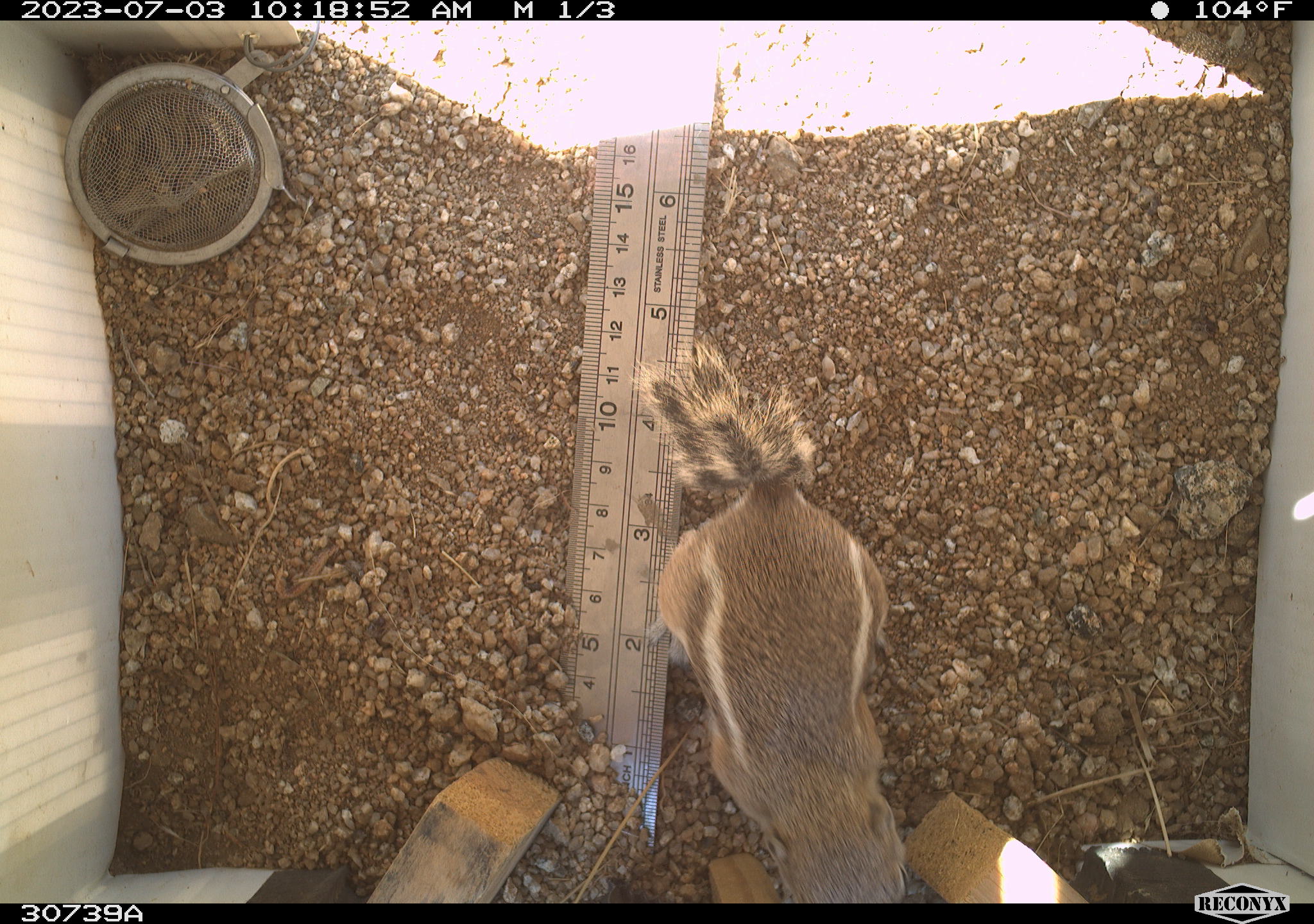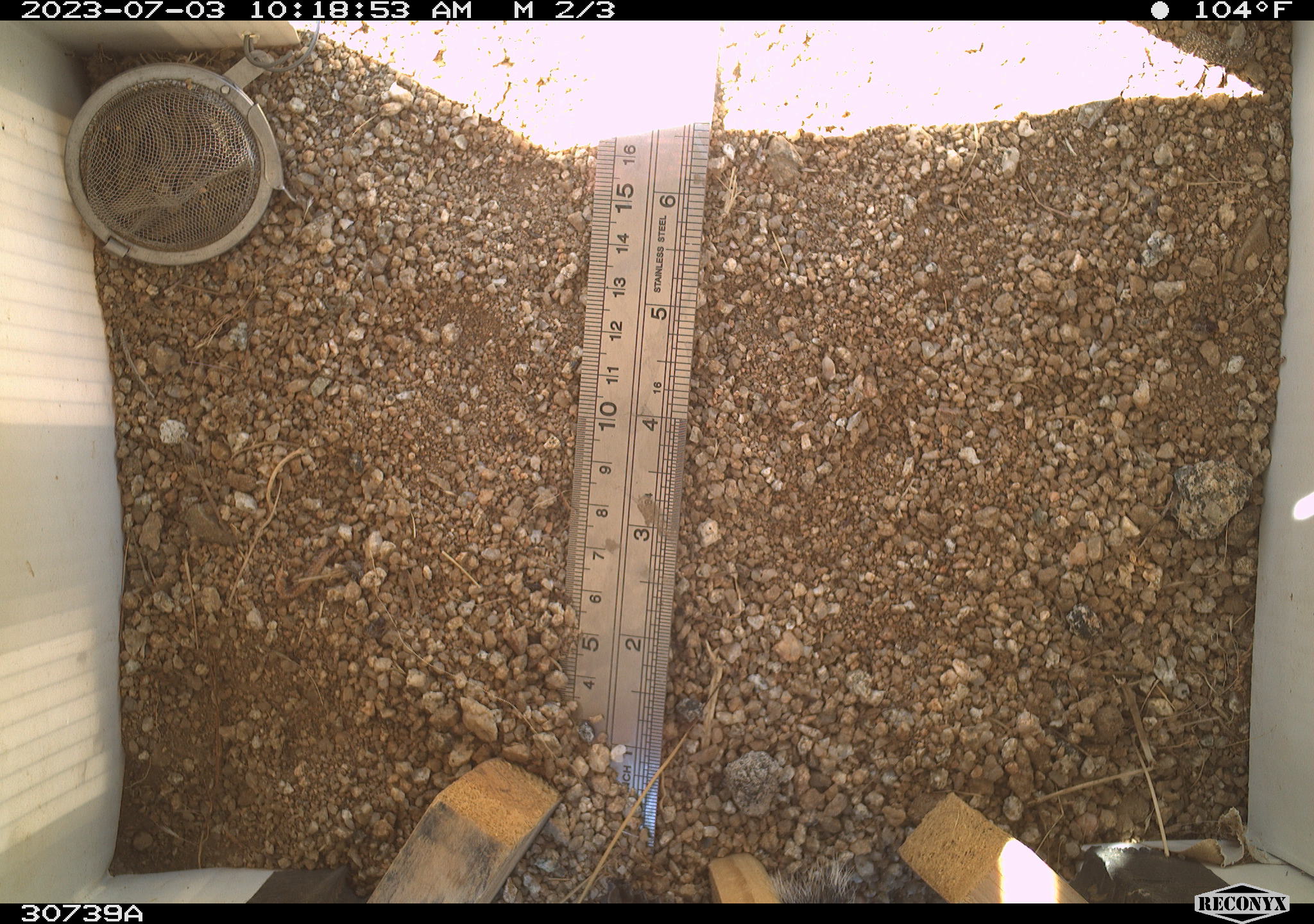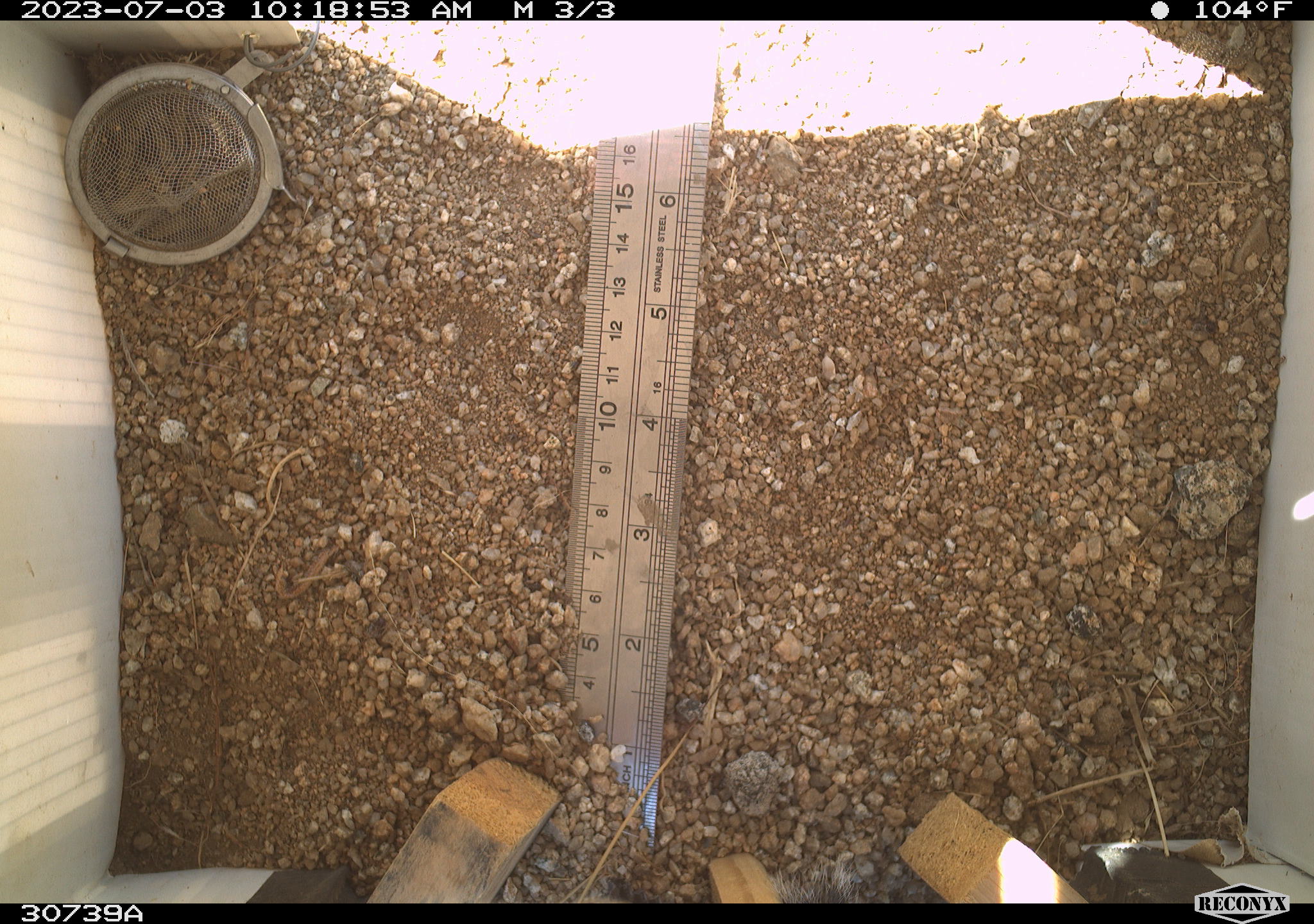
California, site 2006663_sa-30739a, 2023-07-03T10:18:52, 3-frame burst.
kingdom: Animalia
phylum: Chordata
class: Mammalia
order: Rodentia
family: Sciuridae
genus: Ammospermophilus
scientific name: Ammospermophilus leucurus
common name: white-tailed antelope squirrel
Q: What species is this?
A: White-tailed antelope squirrel (Ammospermophilus leucurus).